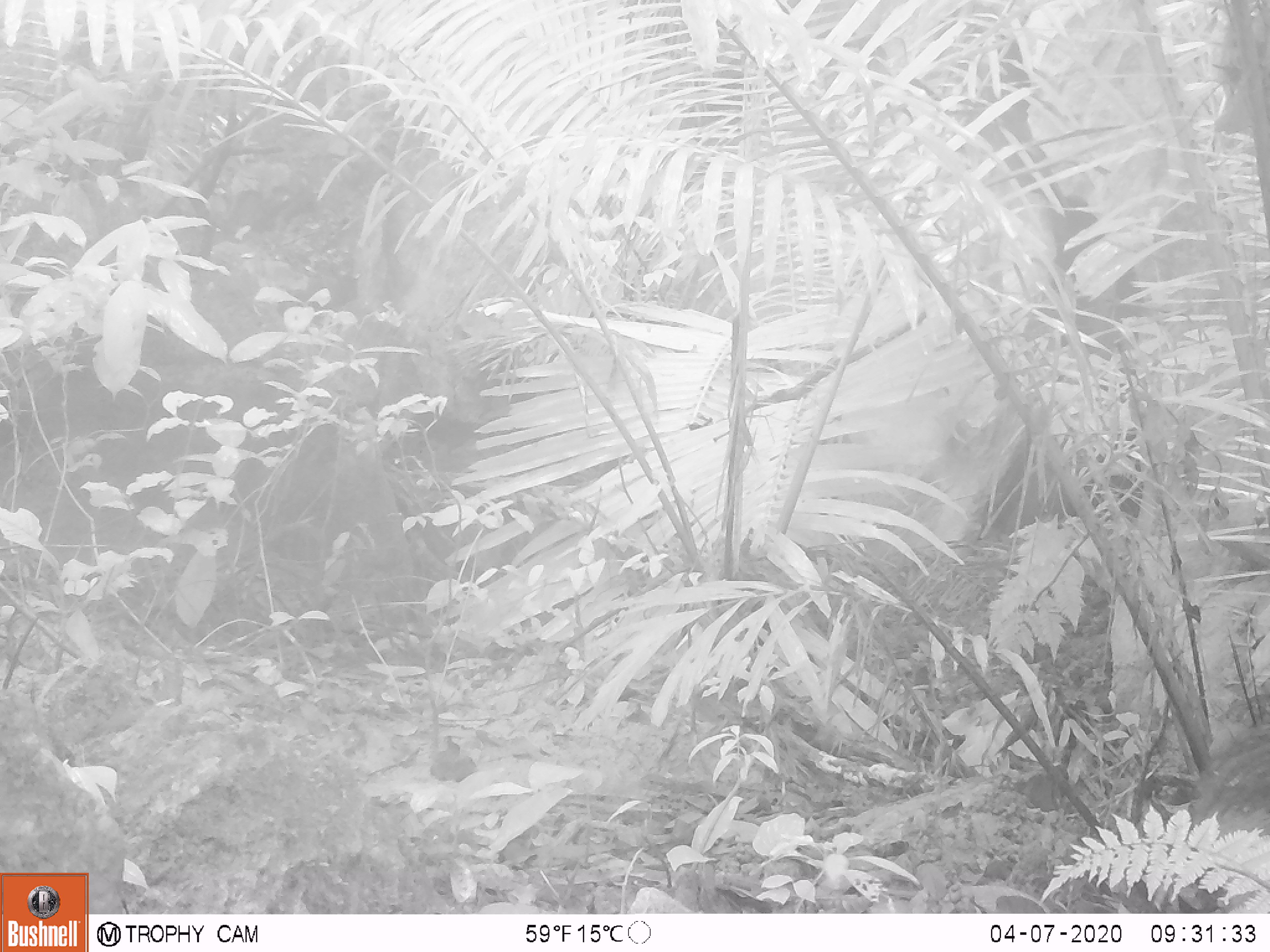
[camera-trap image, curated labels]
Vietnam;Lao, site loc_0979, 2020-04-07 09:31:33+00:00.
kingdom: Animalia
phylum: Chordata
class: Mammalia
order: Artiodactyla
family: Suidae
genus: Sus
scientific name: Sus scrofa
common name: eurasian wild pig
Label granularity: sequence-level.